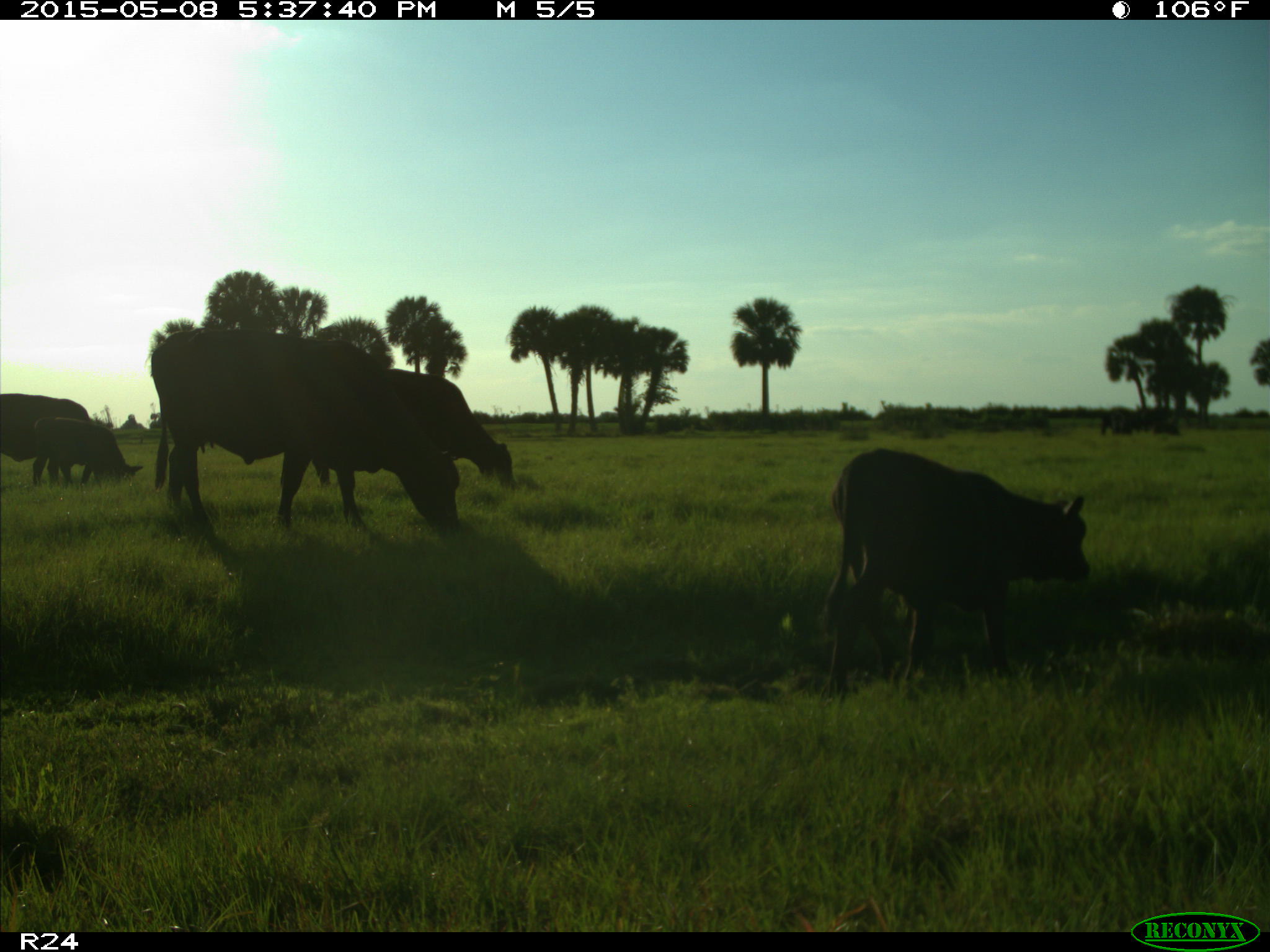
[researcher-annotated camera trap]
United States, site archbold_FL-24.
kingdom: Animalia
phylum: Chordata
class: Mammalia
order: Artiodactyla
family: Bovidae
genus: Bos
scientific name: Bos taurus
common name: domestic cow